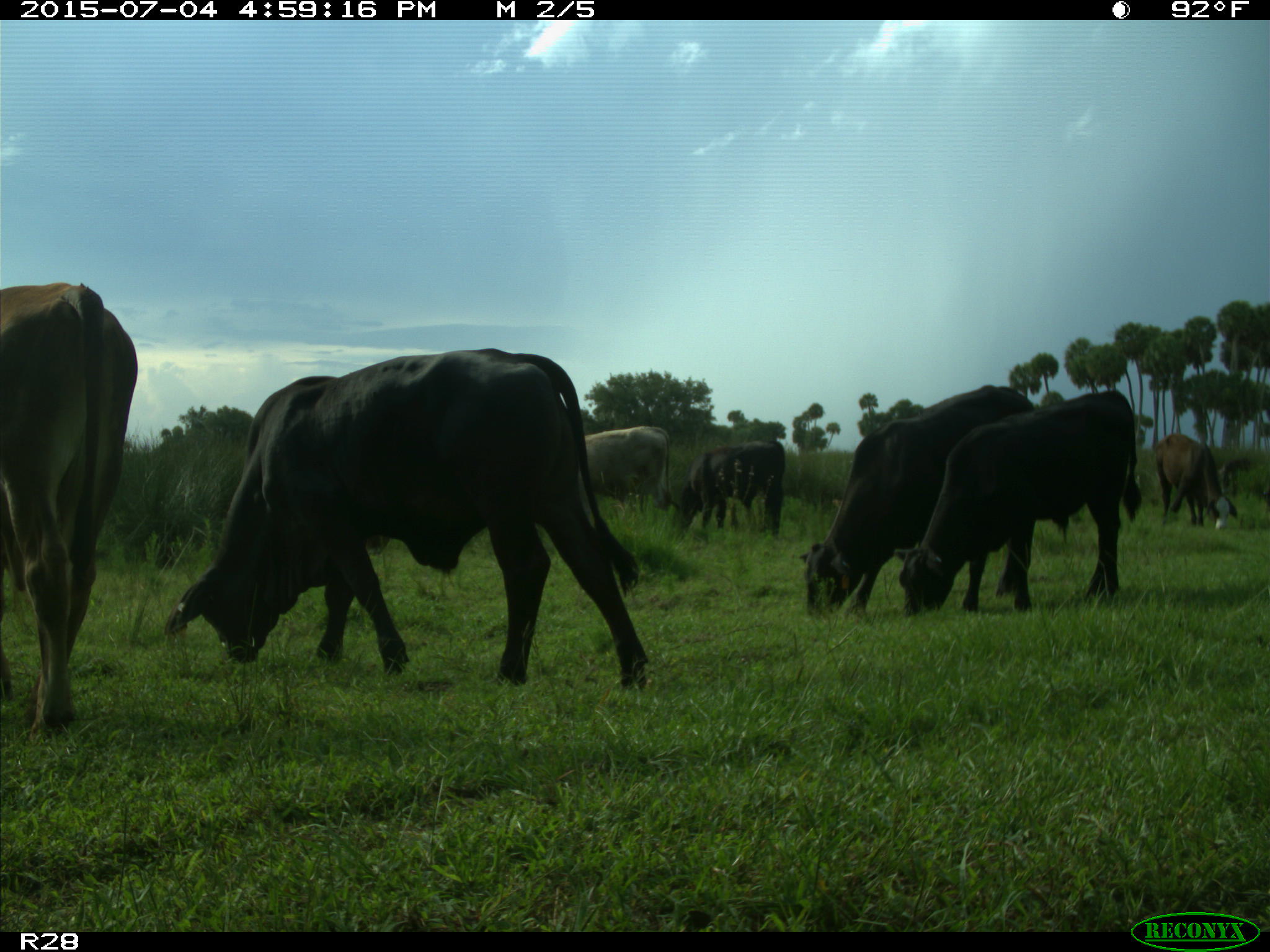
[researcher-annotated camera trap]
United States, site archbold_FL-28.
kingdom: Animalia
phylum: Chordata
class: Mammalia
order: Artiodactyla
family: Bovidae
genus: Bos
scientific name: Bos taurus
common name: domestic cow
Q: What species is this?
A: Bos taurus (domestic cow).